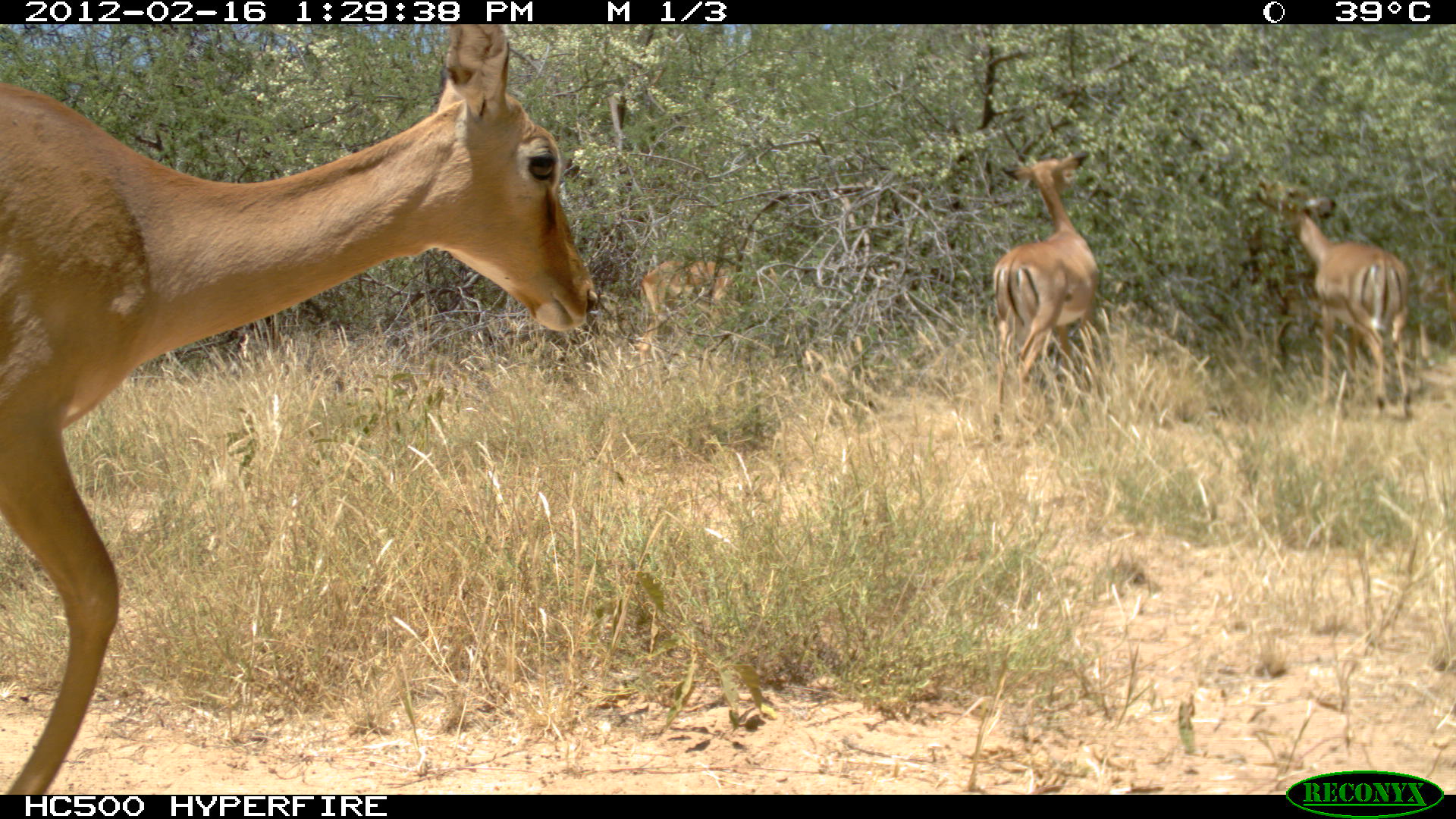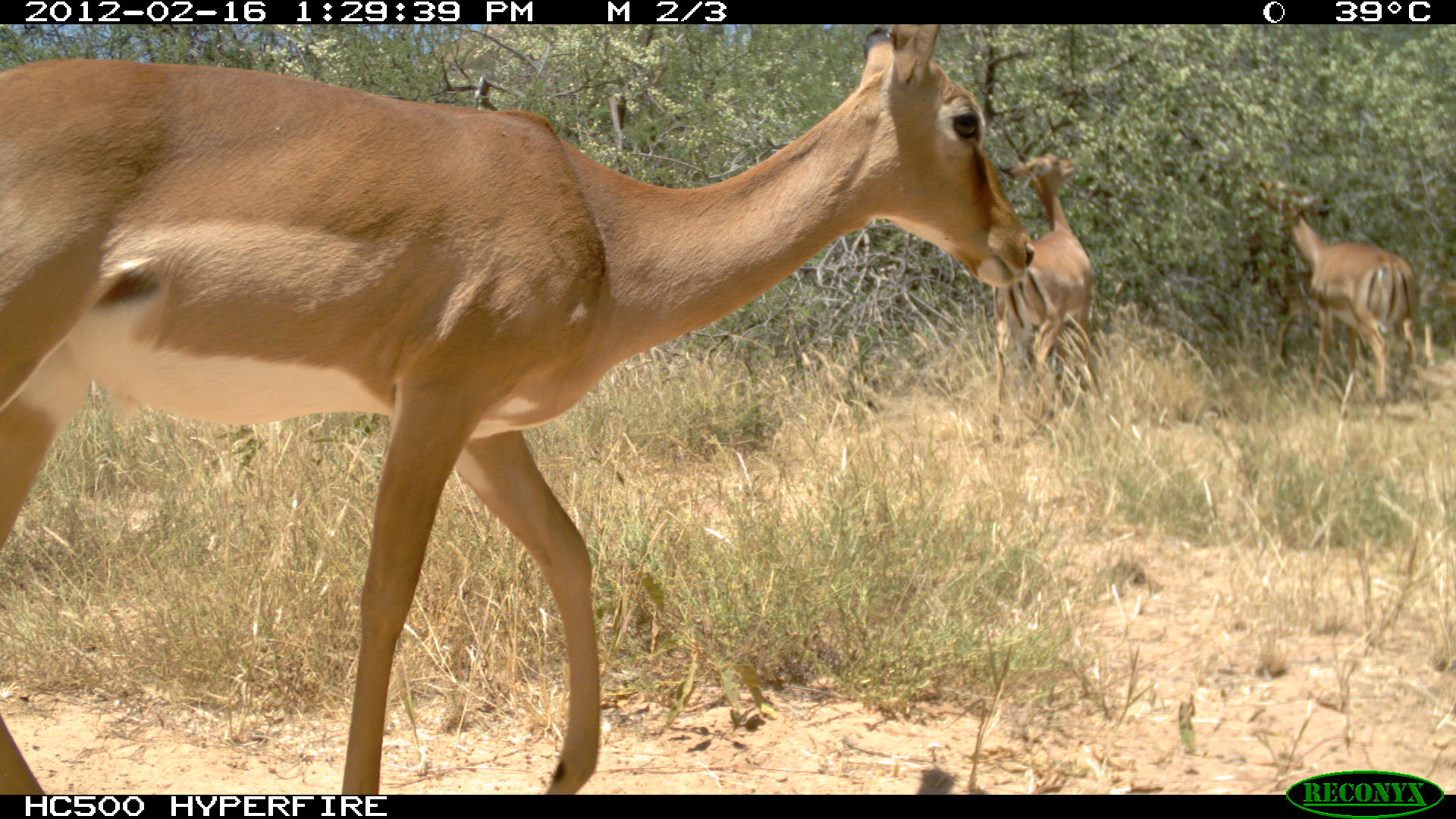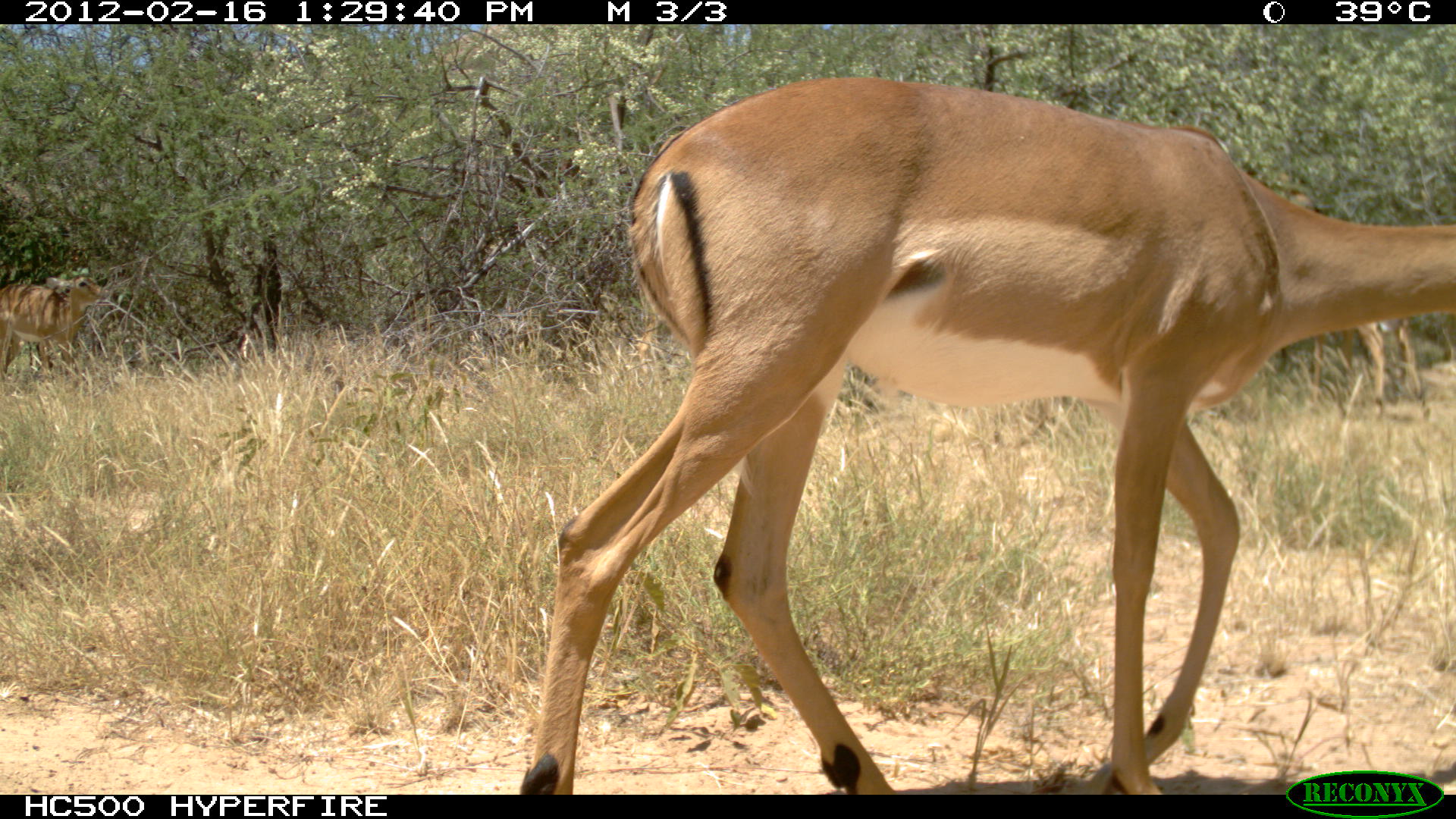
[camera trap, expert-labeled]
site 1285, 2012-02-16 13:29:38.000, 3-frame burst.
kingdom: Animalia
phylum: Chordata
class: Mammalia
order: Artiodactyla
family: Bovidae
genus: Aepyceros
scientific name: Aepyceros melampus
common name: impala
Aepyceros melampus (impala), count 4.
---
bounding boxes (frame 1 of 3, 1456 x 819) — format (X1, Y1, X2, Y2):
aepyceros melampus: (0, 24, 600, 791); (1255, 174, 1412, 420); (986, 146, 1101, 445); (626, 256, 779, 374)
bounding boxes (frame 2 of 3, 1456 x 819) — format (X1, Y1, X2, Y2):
aepyceros melampus: (0, 25, 1037, 791); (1243, 175, 1430, 423); (985, 148, 1097, 448); (1238, 217, 1365, 385)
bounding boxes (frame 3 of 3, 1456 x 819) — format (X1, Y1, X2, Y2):
aepyceros melampus: (512, 69, 1452, 794); (1241, 162, 1430, 421); (0, 272, 112, 381)